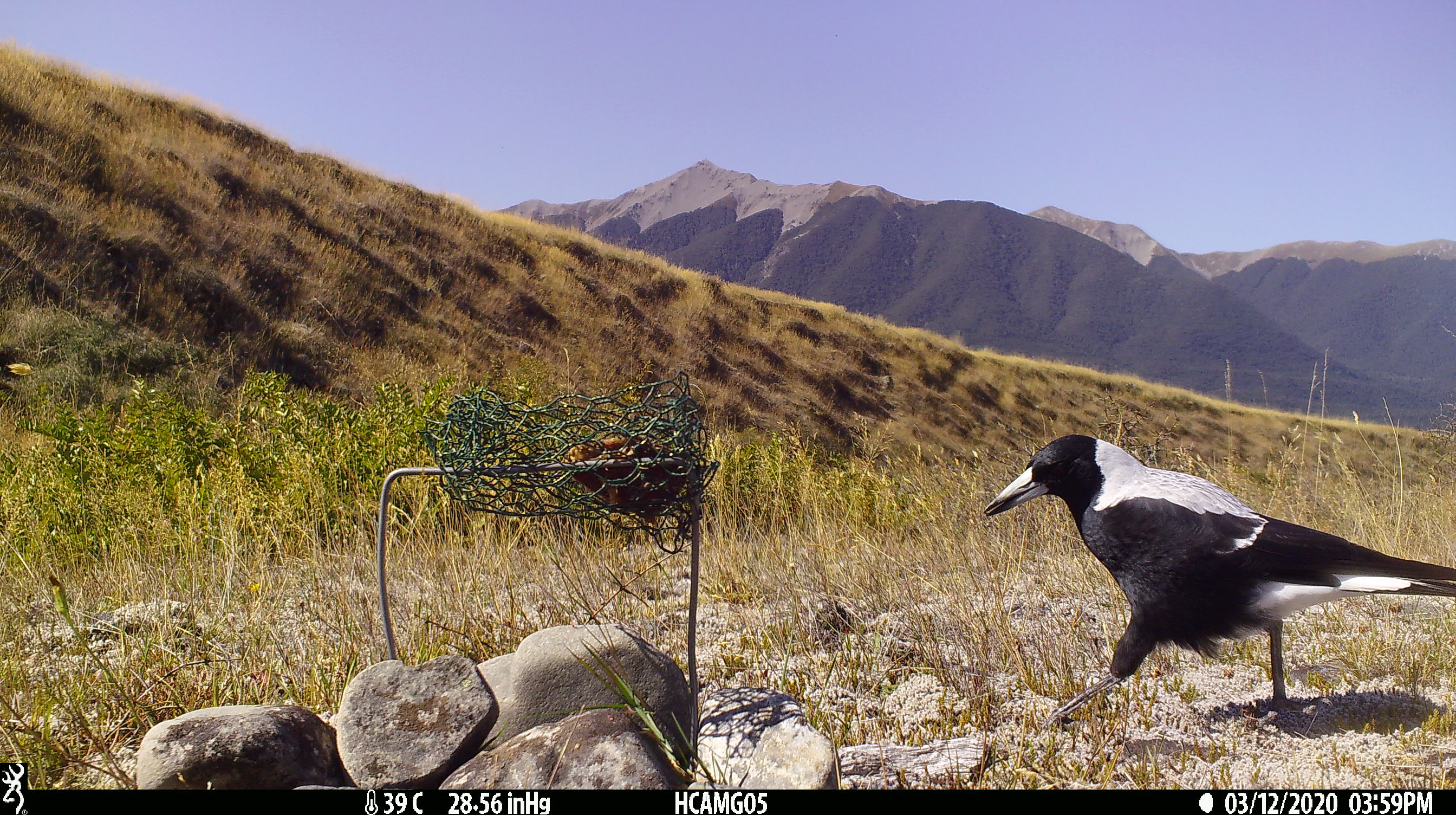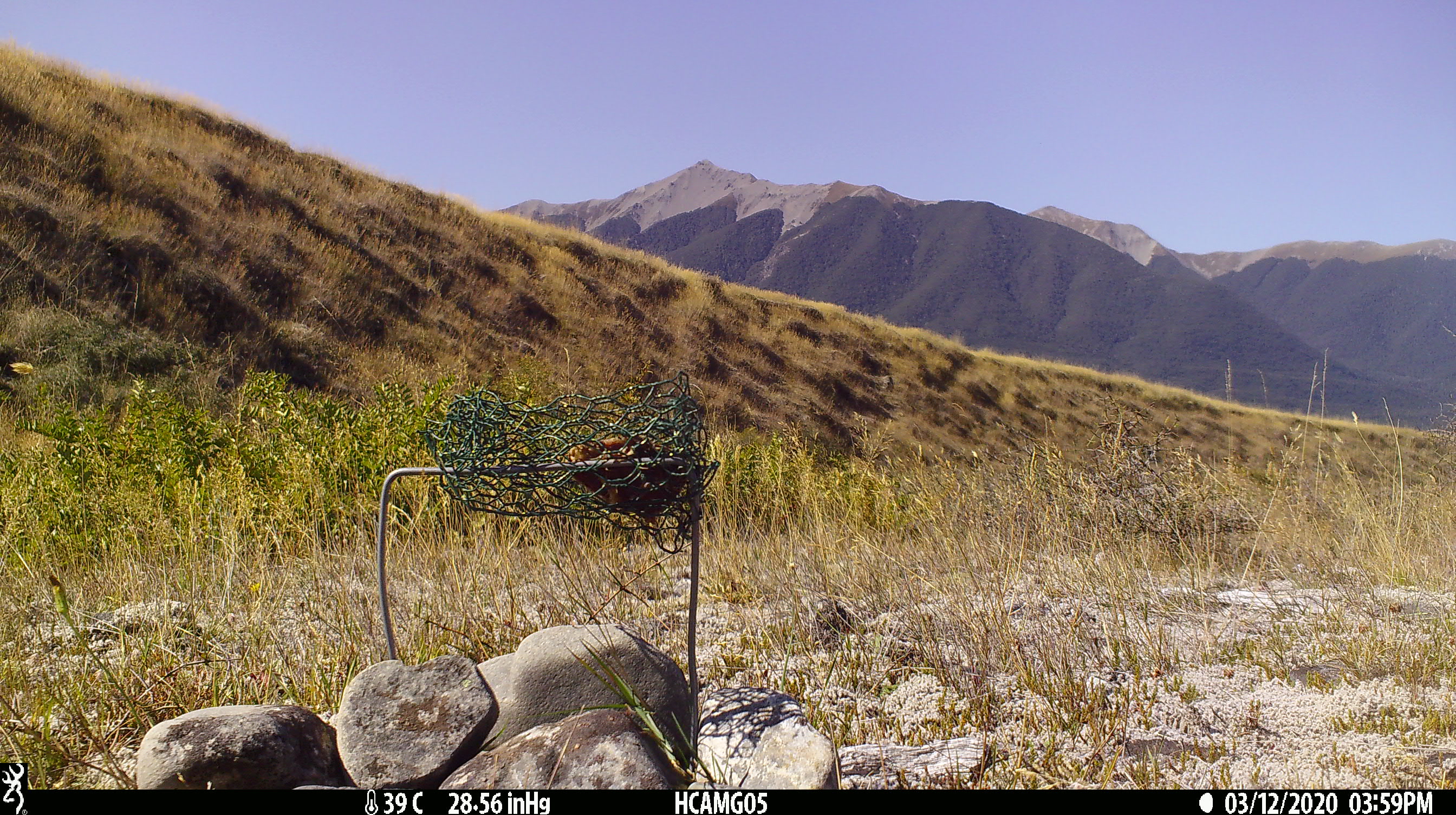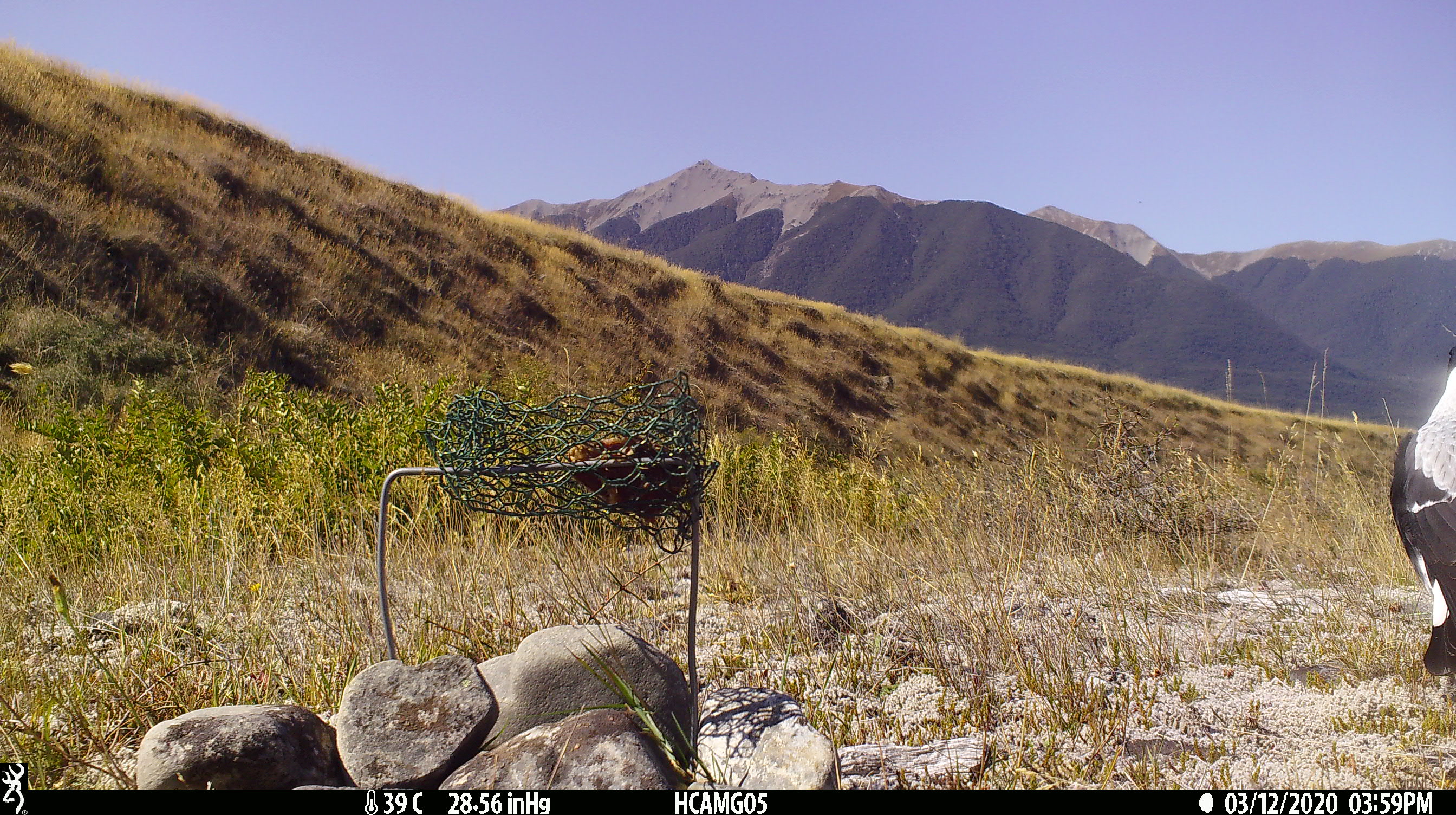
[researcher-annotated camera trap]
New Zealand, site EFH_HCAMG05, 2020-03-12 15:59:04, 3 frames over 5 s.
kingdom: Animalia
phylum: Chordata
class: Aves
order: Passeriformes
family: Artamidae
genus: Gymnorhina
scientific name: Gymnorhina tibicen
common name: australian magpie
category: magpie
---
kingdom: Animalia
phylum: Chordata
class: Mammalia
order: Rodentia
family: Muridae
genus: Rattus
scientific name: Rattus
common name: rat